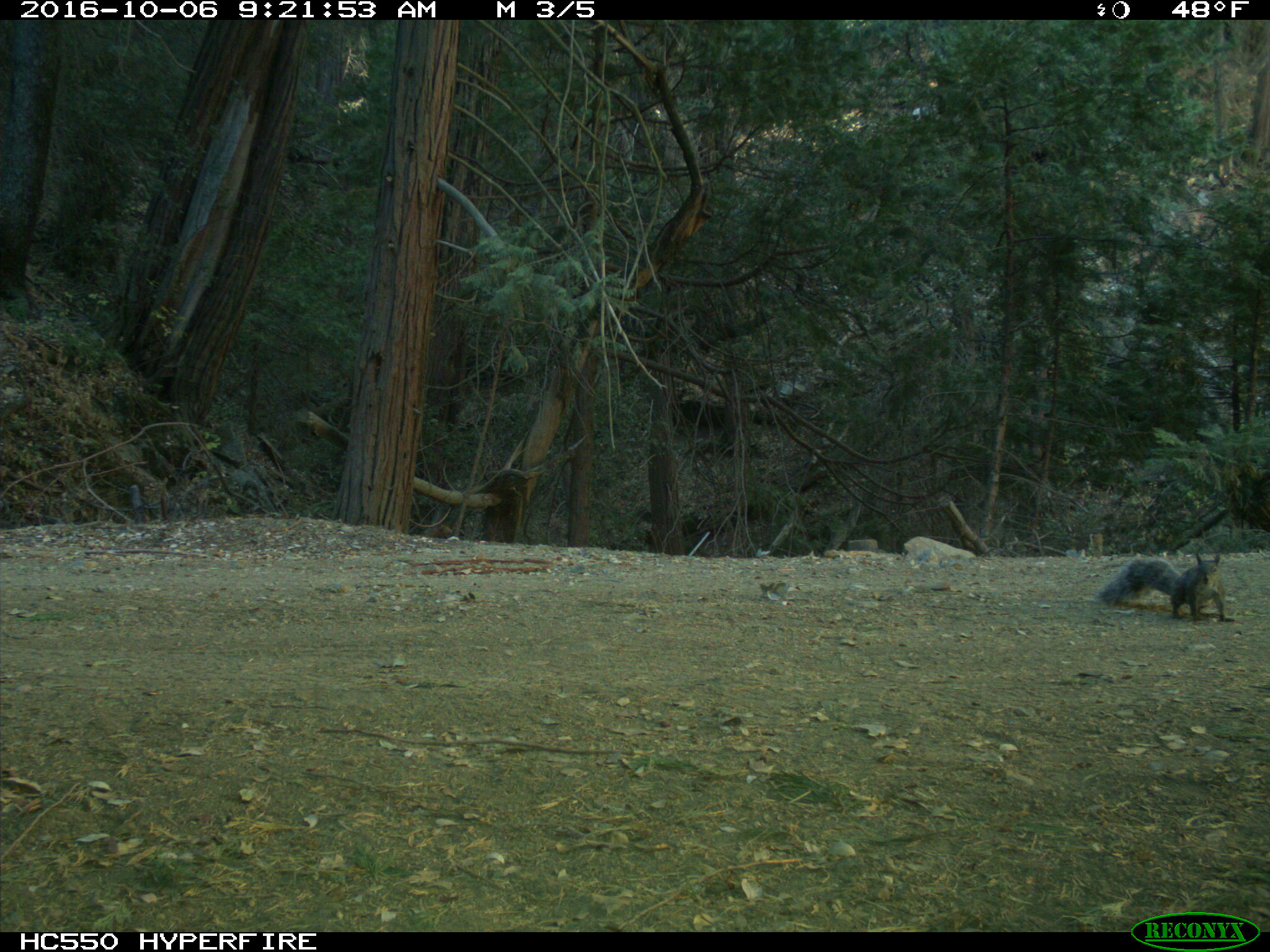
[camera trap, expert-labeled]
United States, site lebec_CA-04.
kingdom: Animalia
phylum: Chordata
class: Mammalia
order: Rodentia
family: Sciuridae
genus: Sciurus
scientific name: Sciurus carolinensis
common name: eastern gray squirrel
Sciurus carolinensis (eastern gray squirrel).